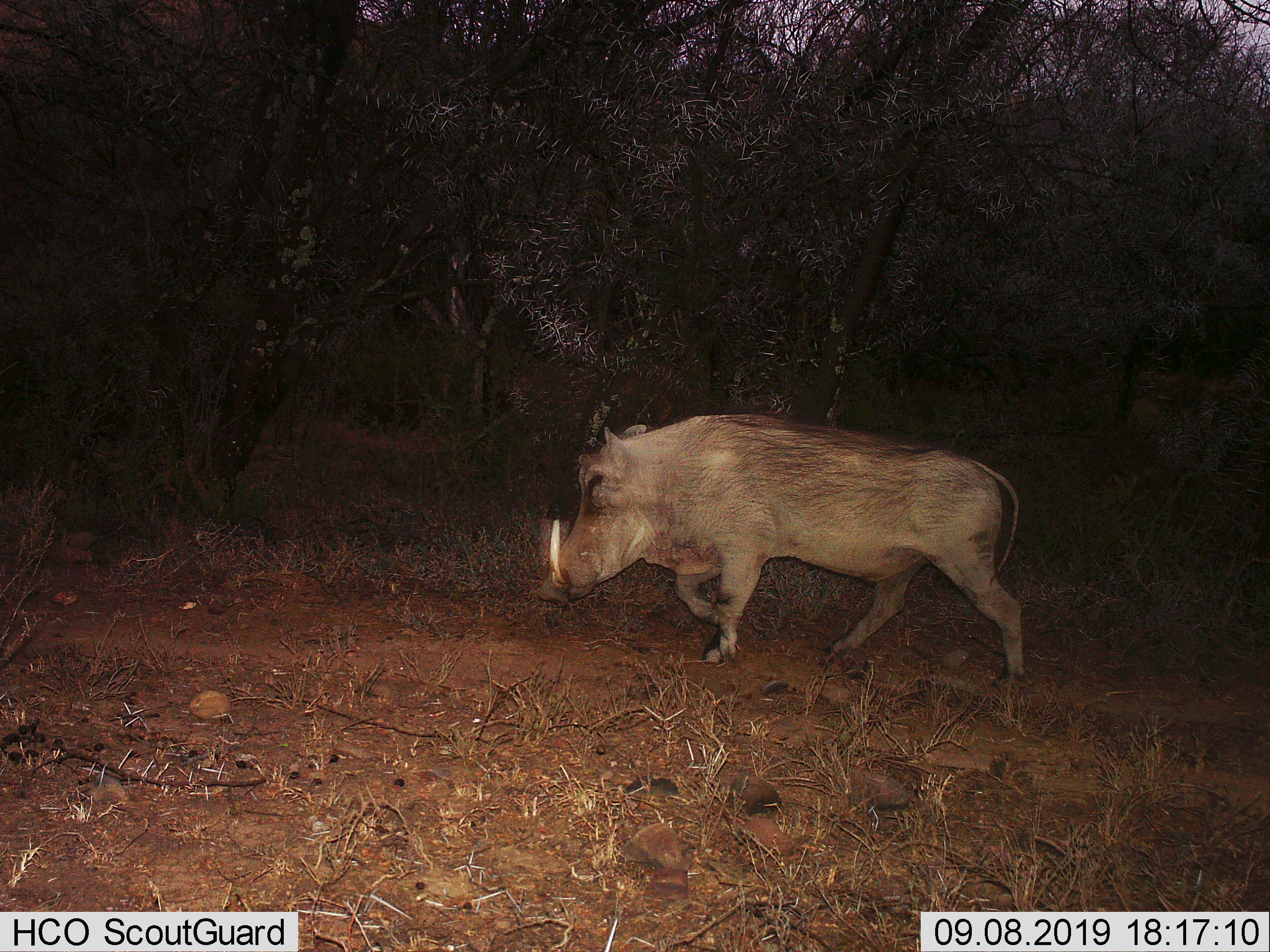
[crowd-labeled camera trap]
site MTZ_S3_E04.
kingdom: Animalia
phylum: Chordata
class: Mammalia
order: Artiodactyla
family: Suidae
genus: Phacochoerus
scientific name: Phacochoerus africanus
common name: warthog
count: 1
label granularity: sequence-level